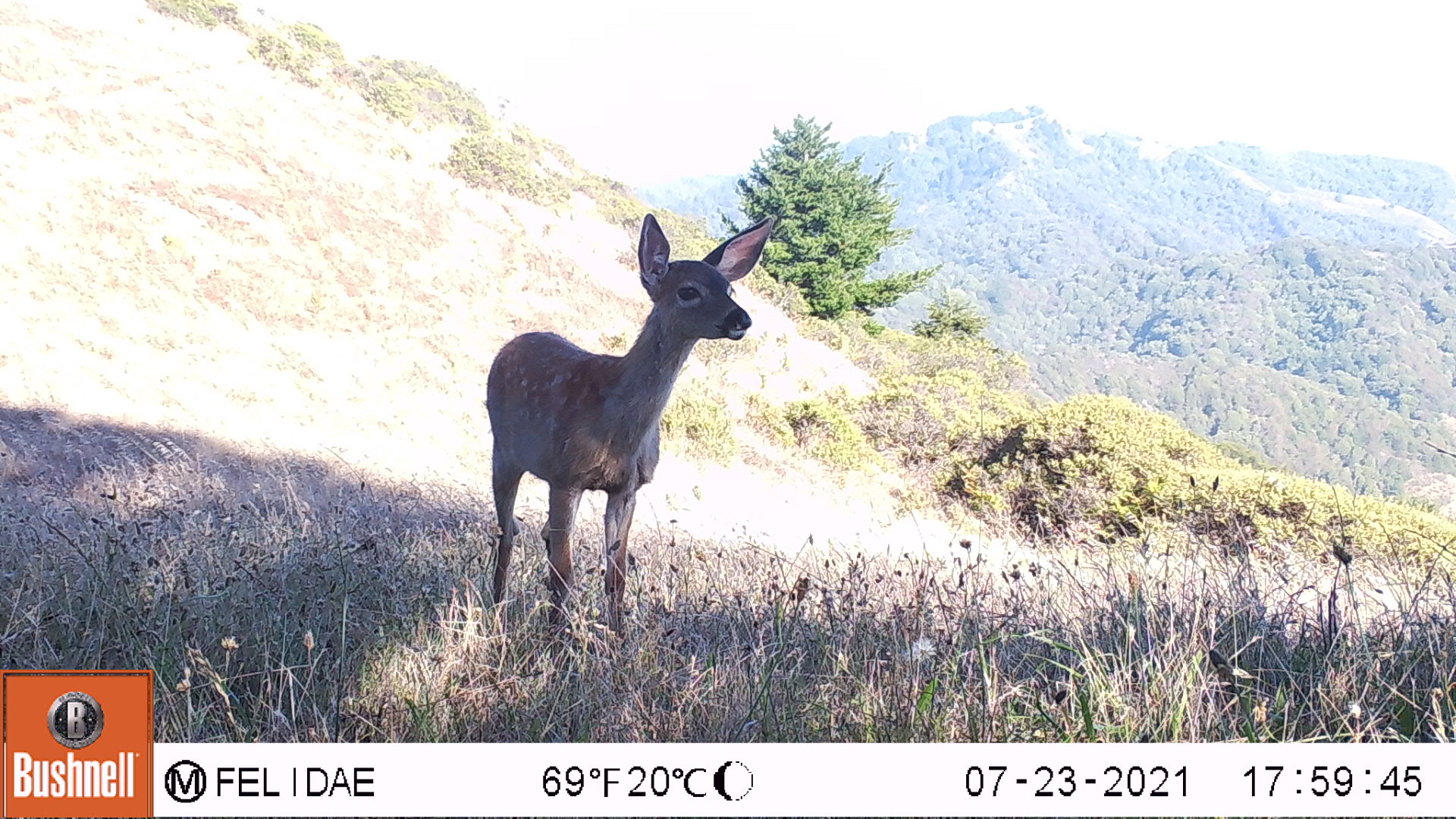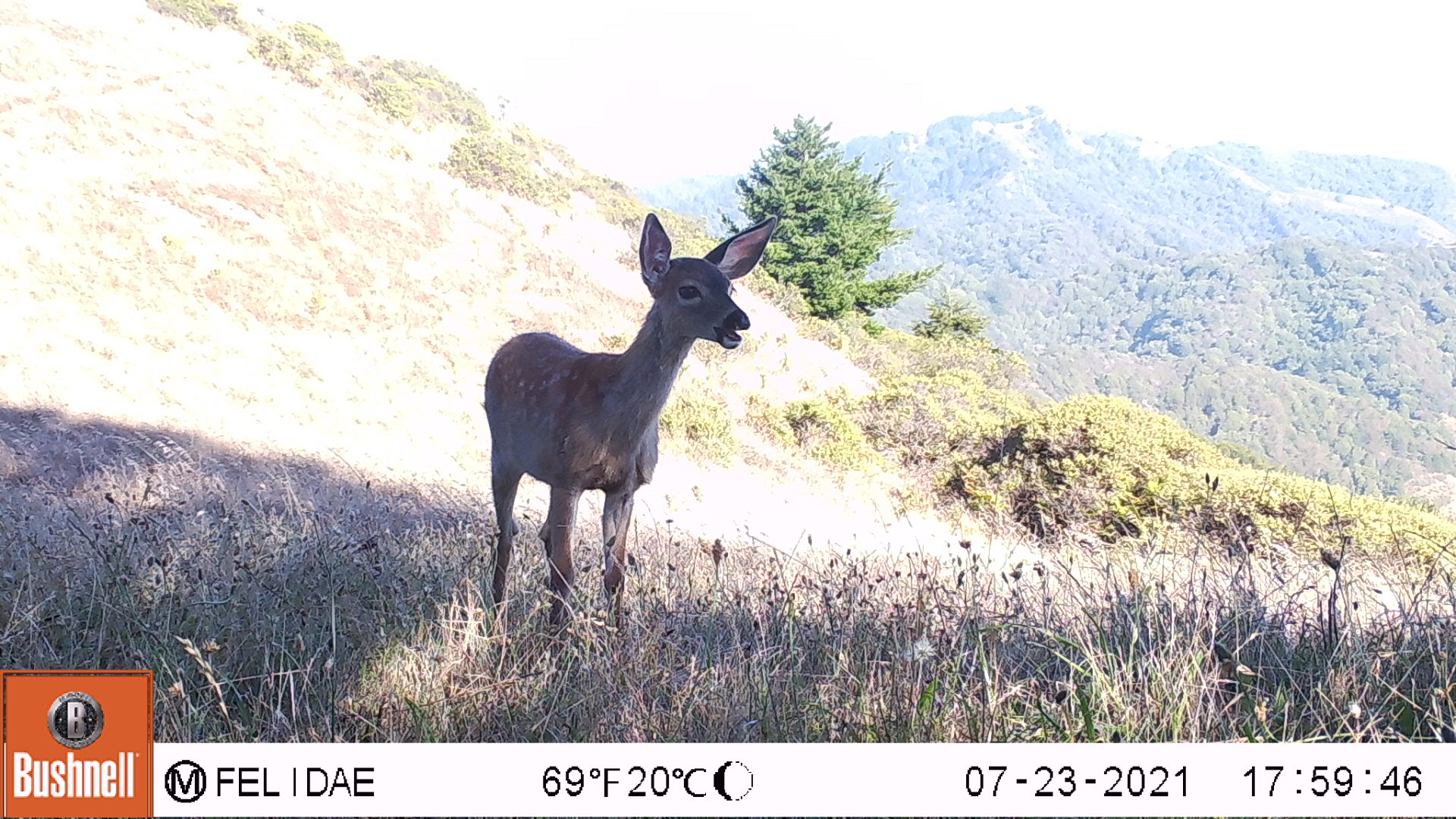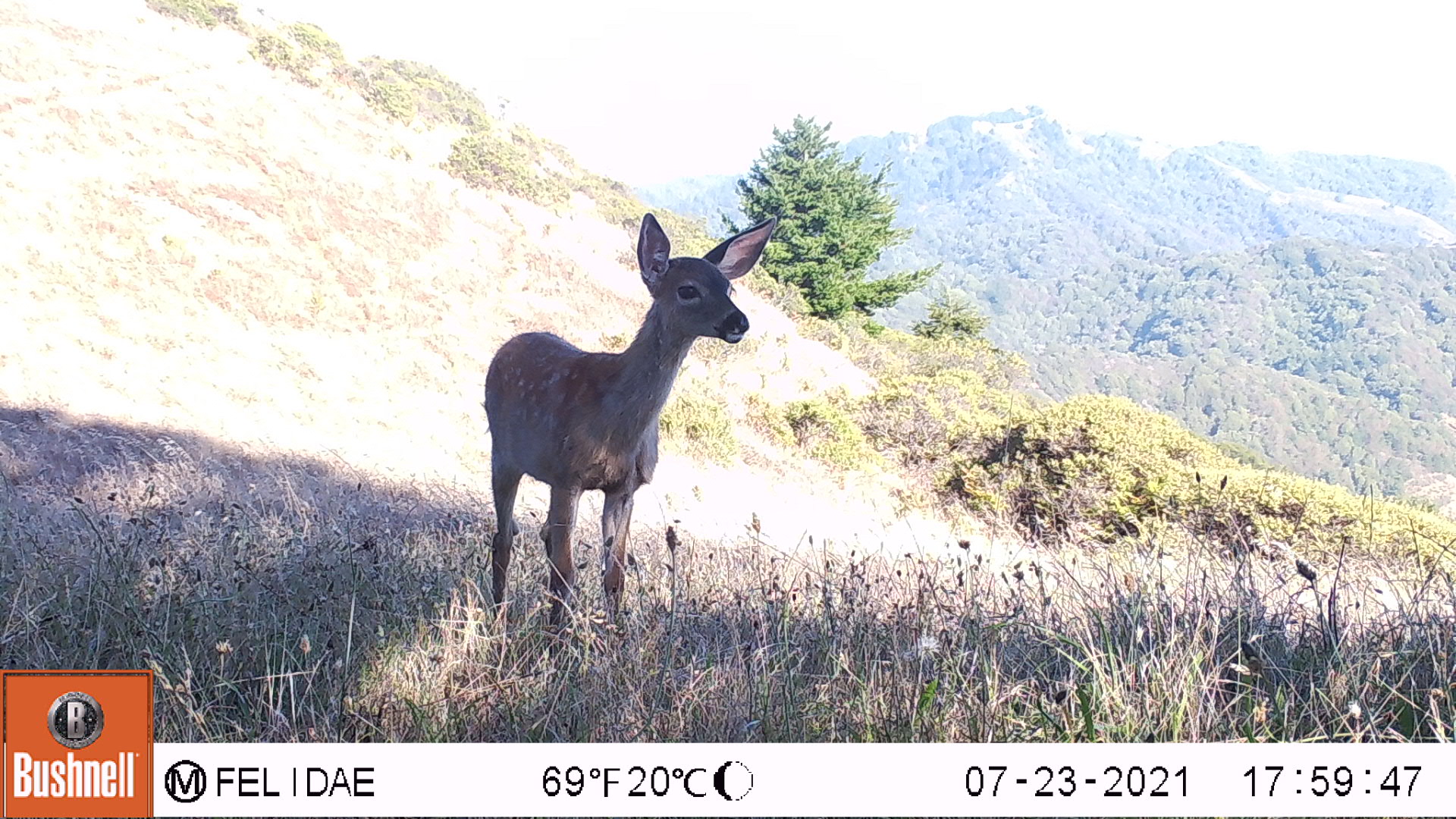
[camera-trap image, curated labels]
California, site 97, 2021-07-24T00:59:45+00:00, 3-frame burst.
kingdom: Animalia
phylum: Chordata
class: Mammalia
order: Artiodactyla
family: Cervidae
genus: Odocoileus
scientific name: Odocoileus hemionus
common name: mule deer